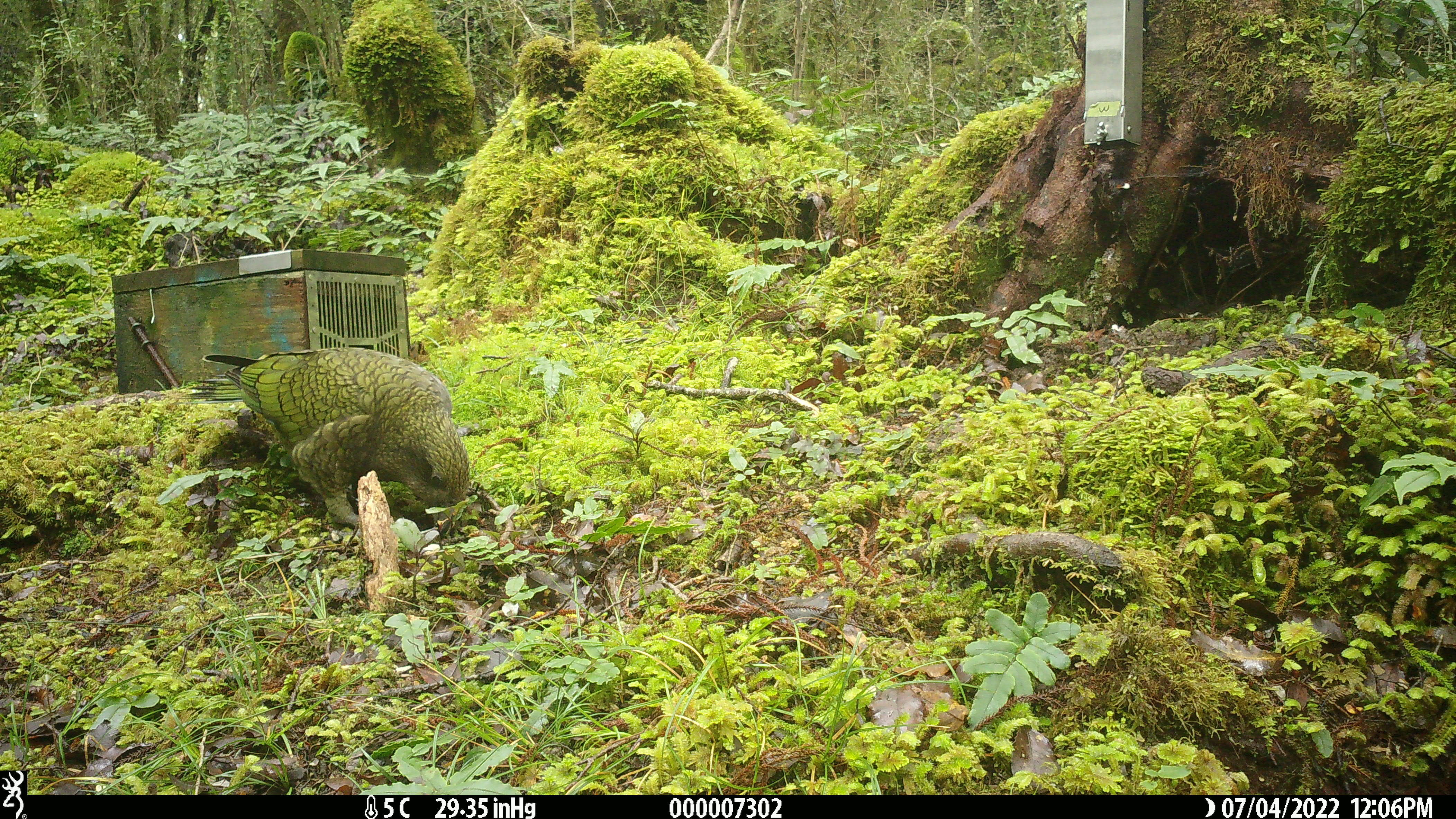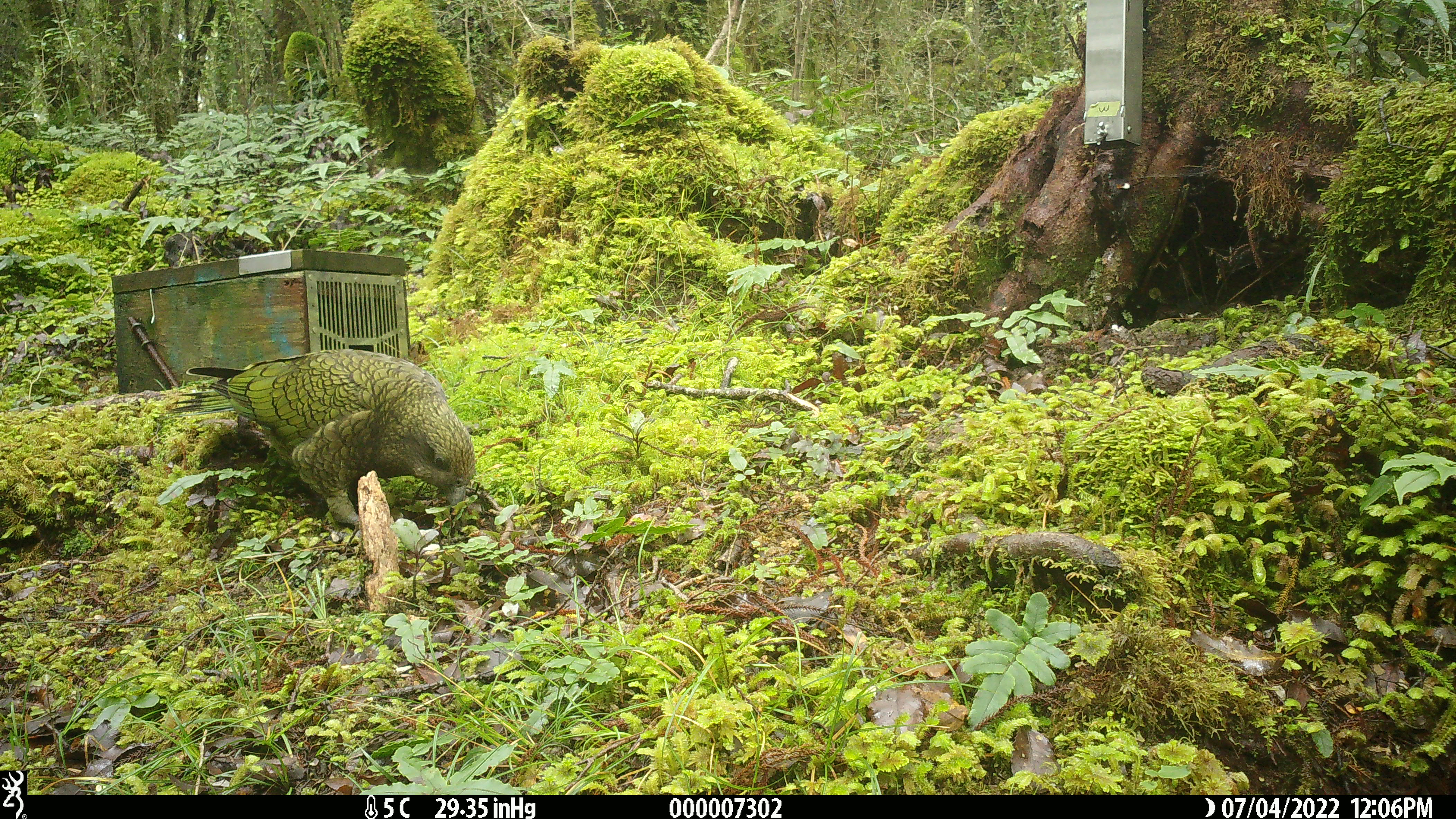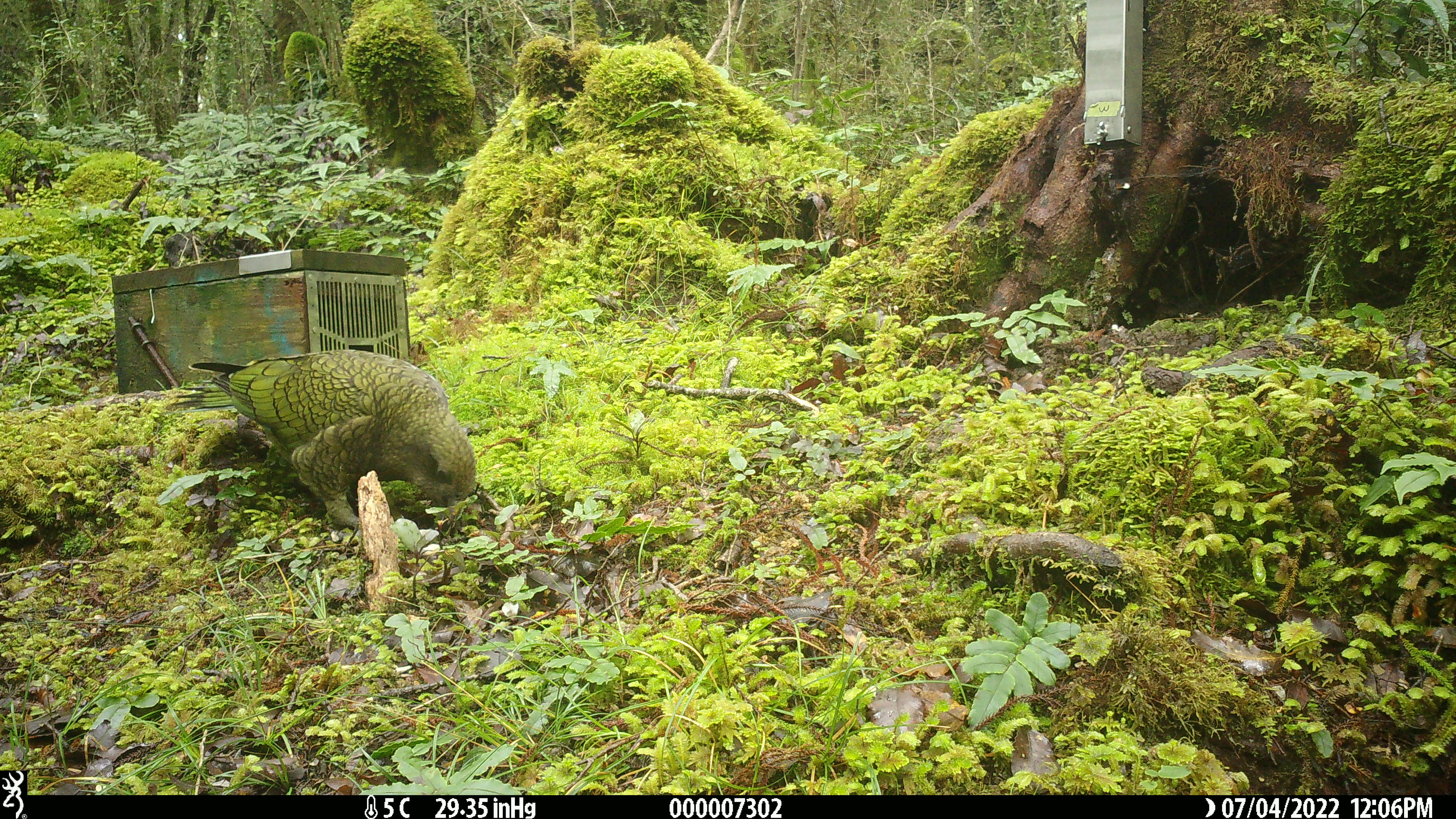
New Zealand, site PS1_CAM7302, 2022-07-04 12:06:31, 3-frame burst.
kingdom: Animalia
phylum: Chordata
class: Aves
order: Psittaciformes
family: Strigopidae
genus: Nestor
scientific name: Nestor notabilis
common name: kea